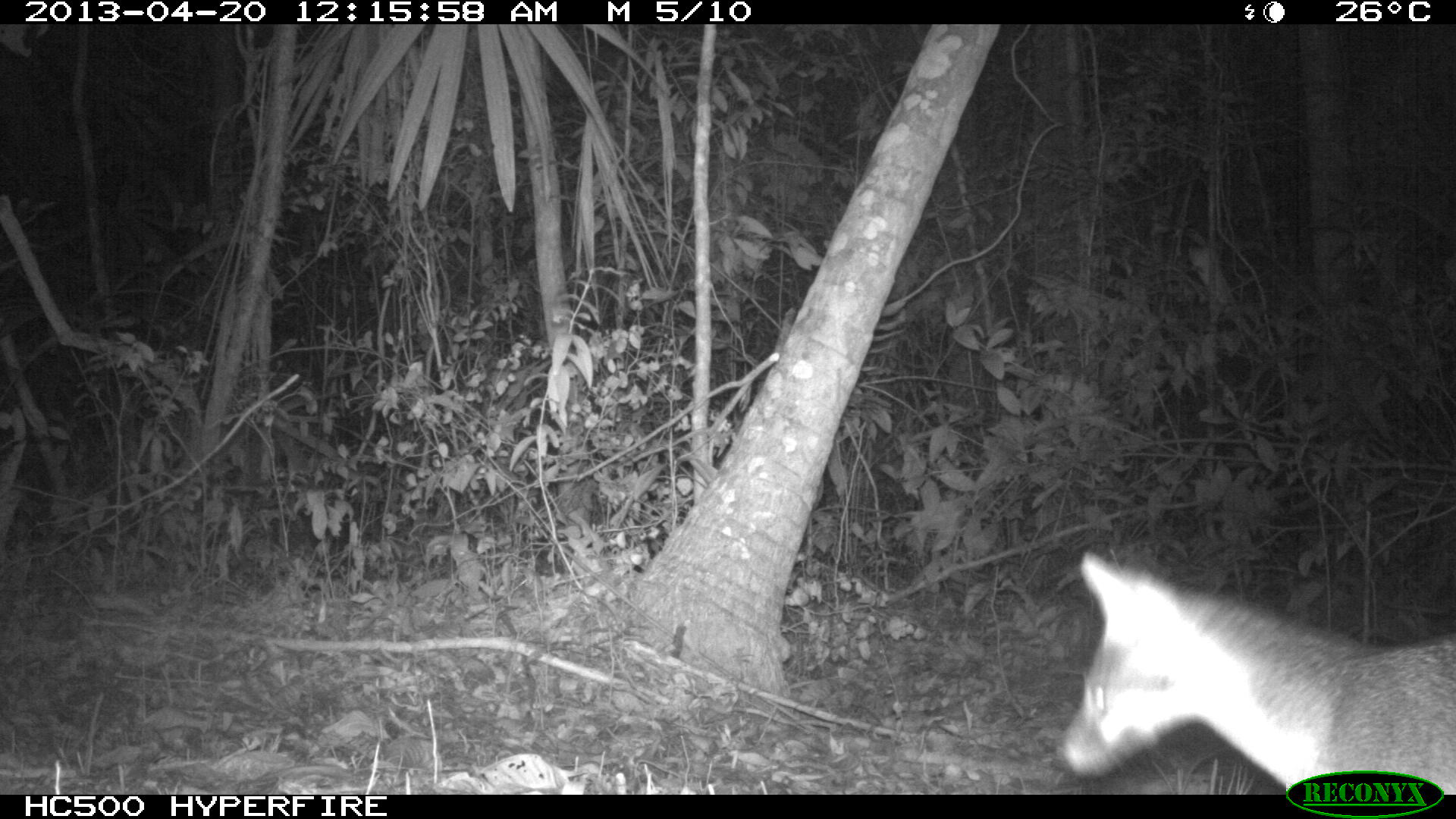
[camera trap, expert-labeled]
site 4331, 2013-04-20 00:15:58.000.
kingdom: Animalia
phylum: Chordata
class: Mammalia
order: Carnivora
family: Canidae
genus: Urocyon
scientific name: Urocyon cinereoargenteus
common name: gray fox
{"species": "Urocyon cinereoargenteus (gray fox)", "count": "1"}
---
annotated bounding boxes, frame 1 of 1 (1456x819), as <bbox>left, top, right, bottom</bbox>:
urocyon cinereoargenteus: <bbox>1057, 544, 1454, 794</bbox>